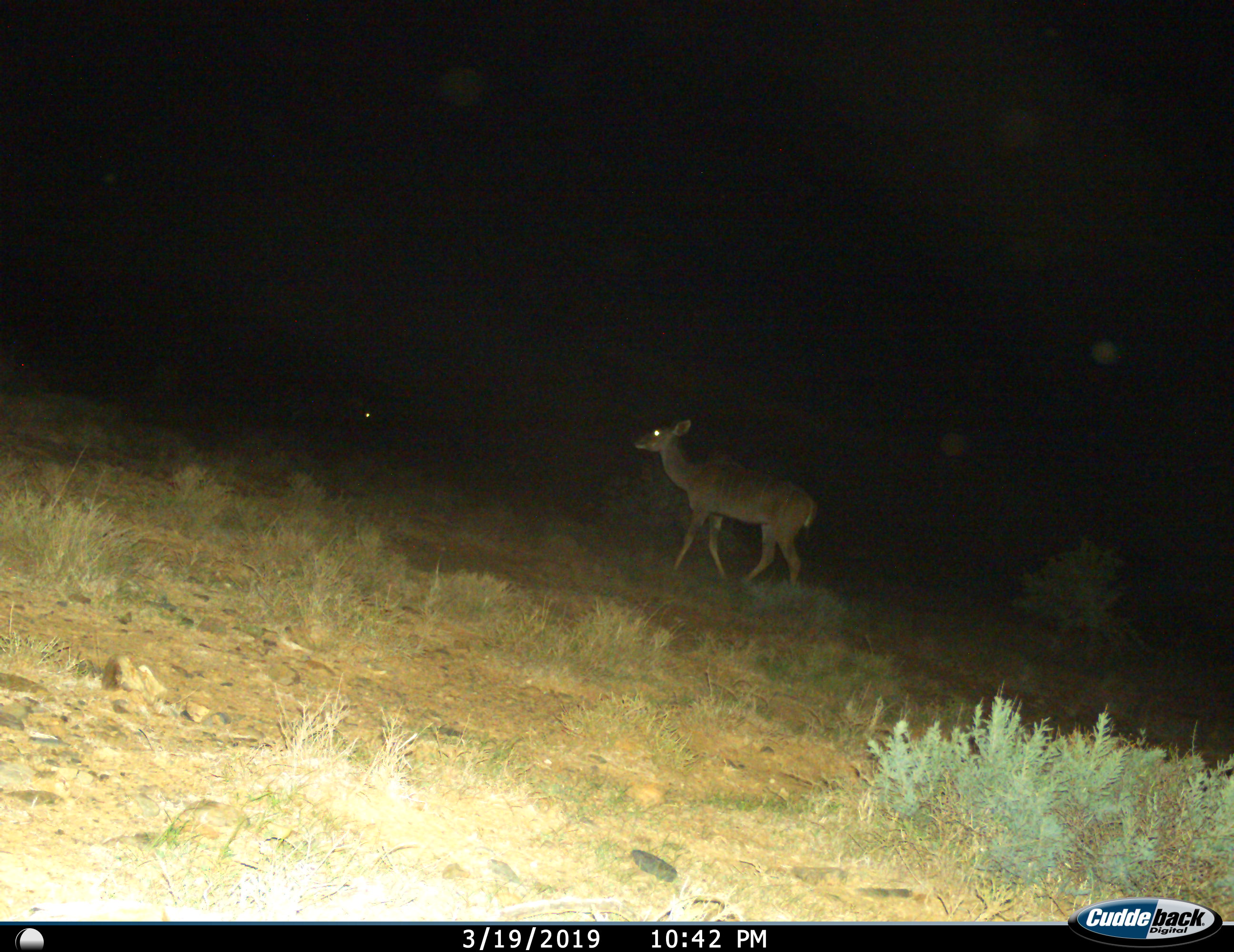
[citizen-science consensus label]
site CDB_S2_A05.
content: unidentified animal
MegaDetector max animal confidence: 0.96